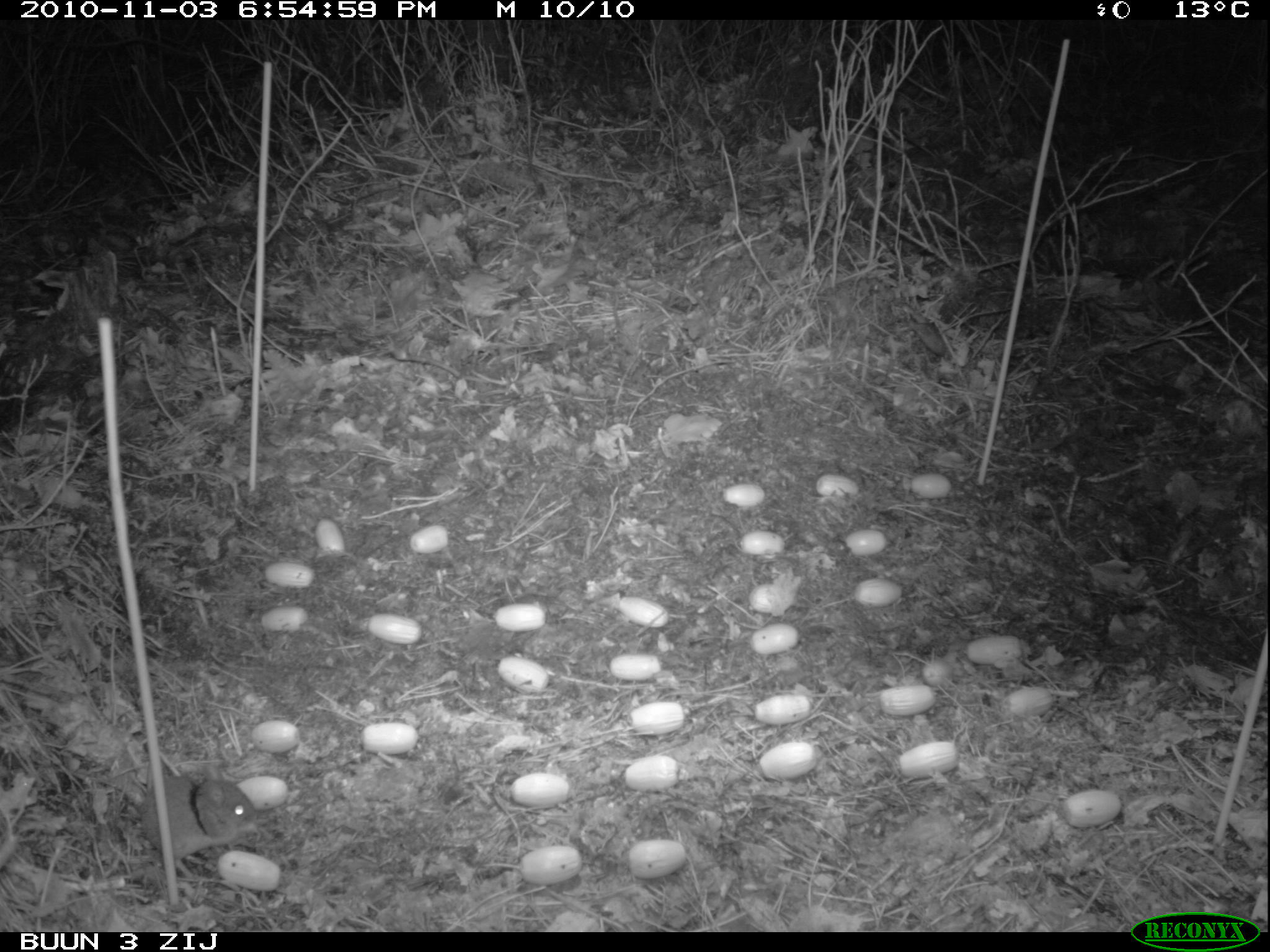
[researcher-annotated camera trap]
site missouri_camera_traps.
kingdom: Animalia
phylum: Chordata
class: Mammalia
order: Rodentia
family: Muridae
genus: Apodemus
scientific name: Apodemus sylvaticus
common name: wood mouse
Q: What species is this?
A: Wood mouse (Apodemus sylvaticus).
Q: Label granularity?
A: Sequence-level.